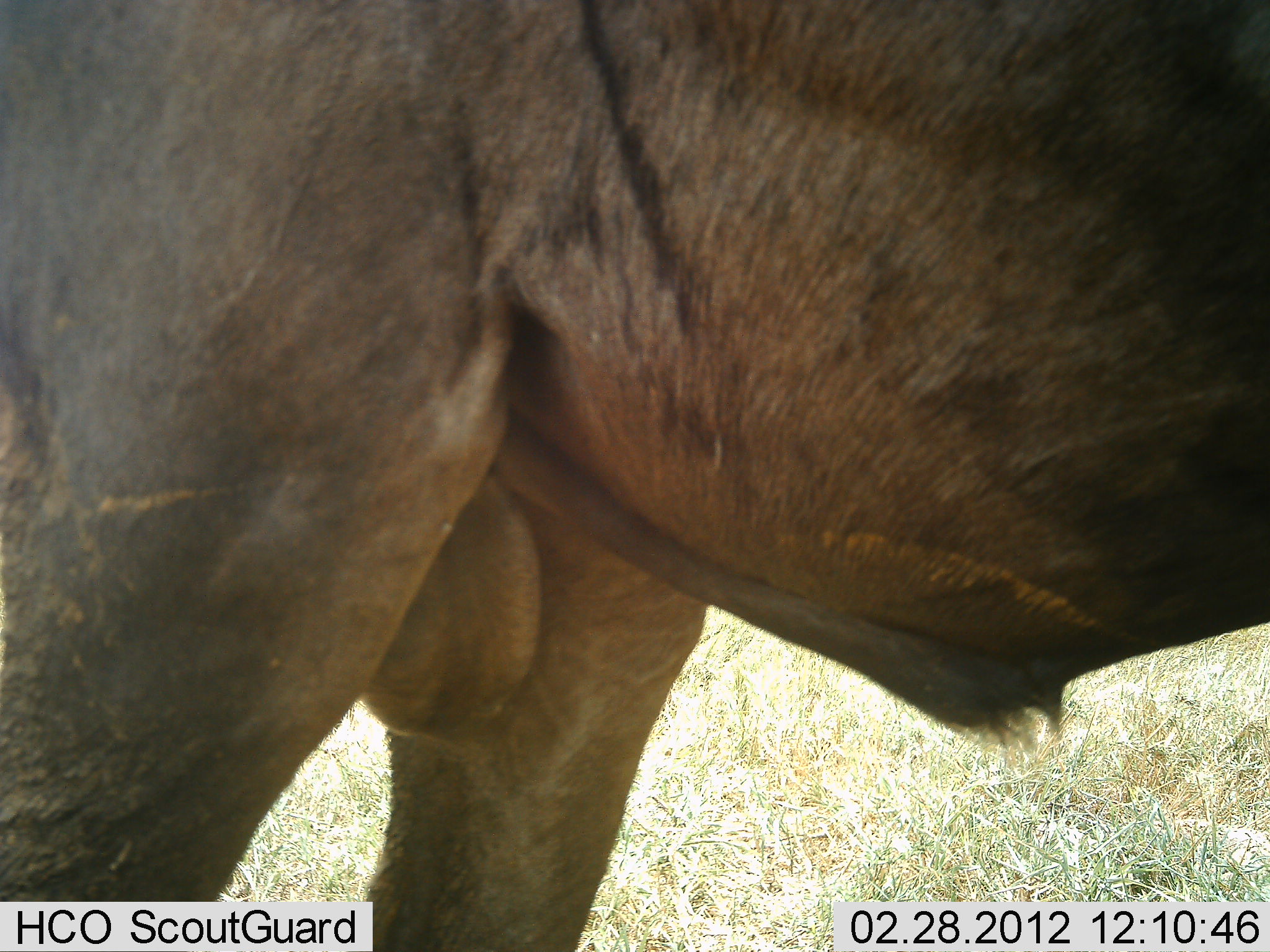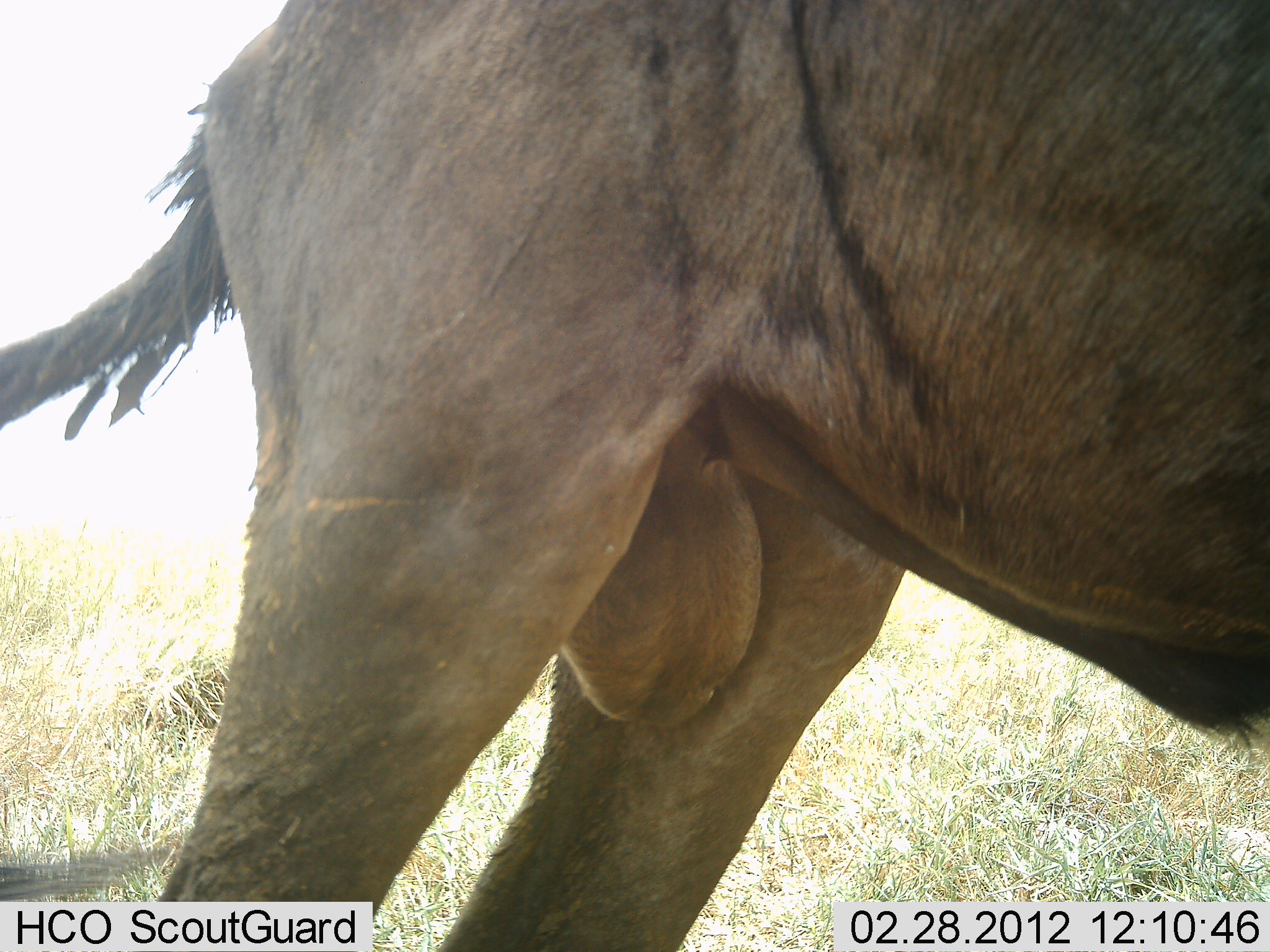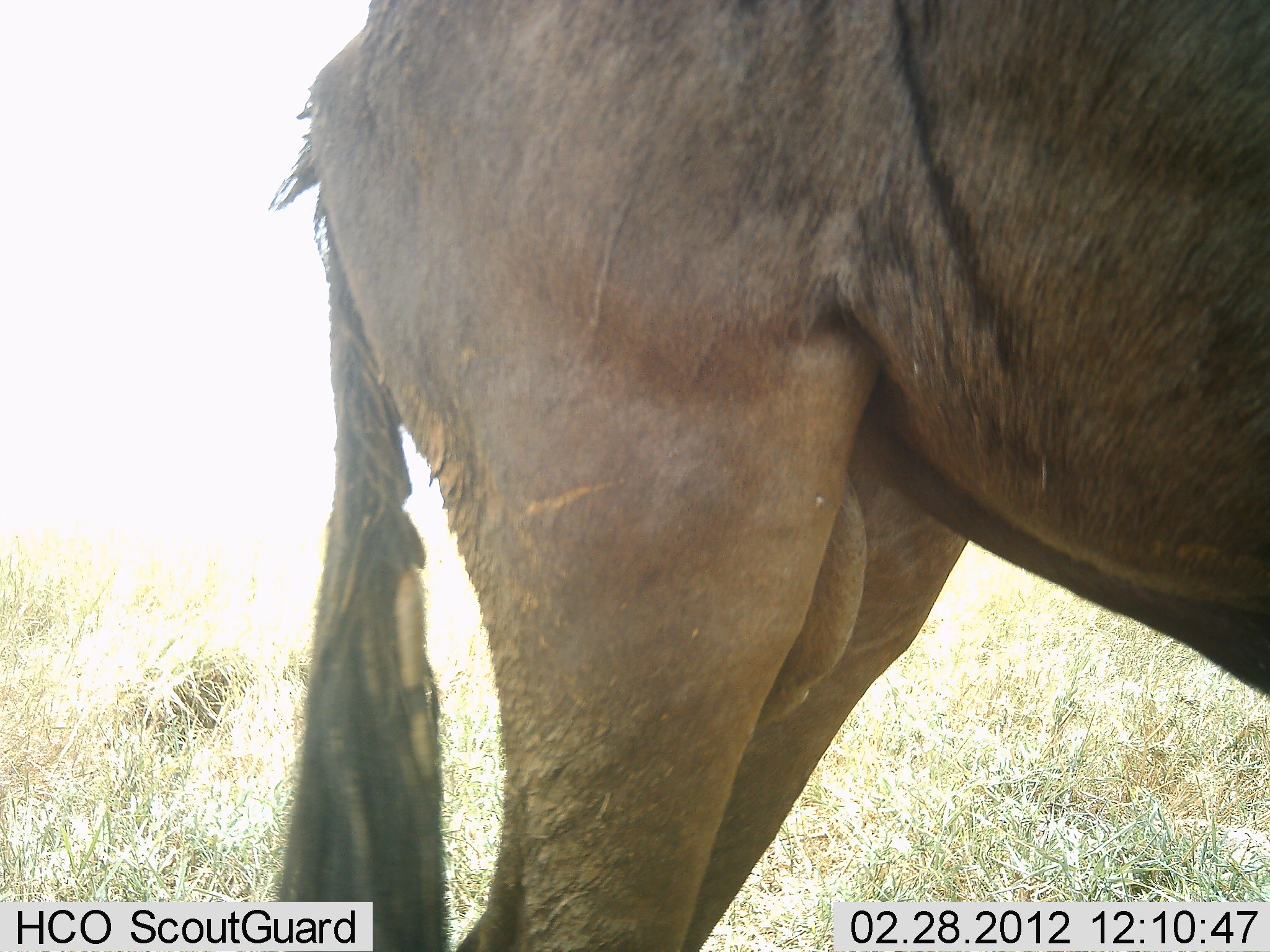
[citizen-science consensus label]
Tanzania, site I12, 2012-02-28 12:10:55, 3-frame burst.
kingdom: Animalia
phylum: Chordata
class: Mammalia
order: Artiodactyla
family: Bovidae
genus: Connochaetes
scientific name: Connochaetes taurinus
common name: blue wildebeest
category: wildebeest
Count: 1.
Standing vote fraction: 48%.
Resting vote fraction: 8%.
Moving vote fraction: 52%.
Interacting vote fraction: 0%.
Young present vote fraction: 0%.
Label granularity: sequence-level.